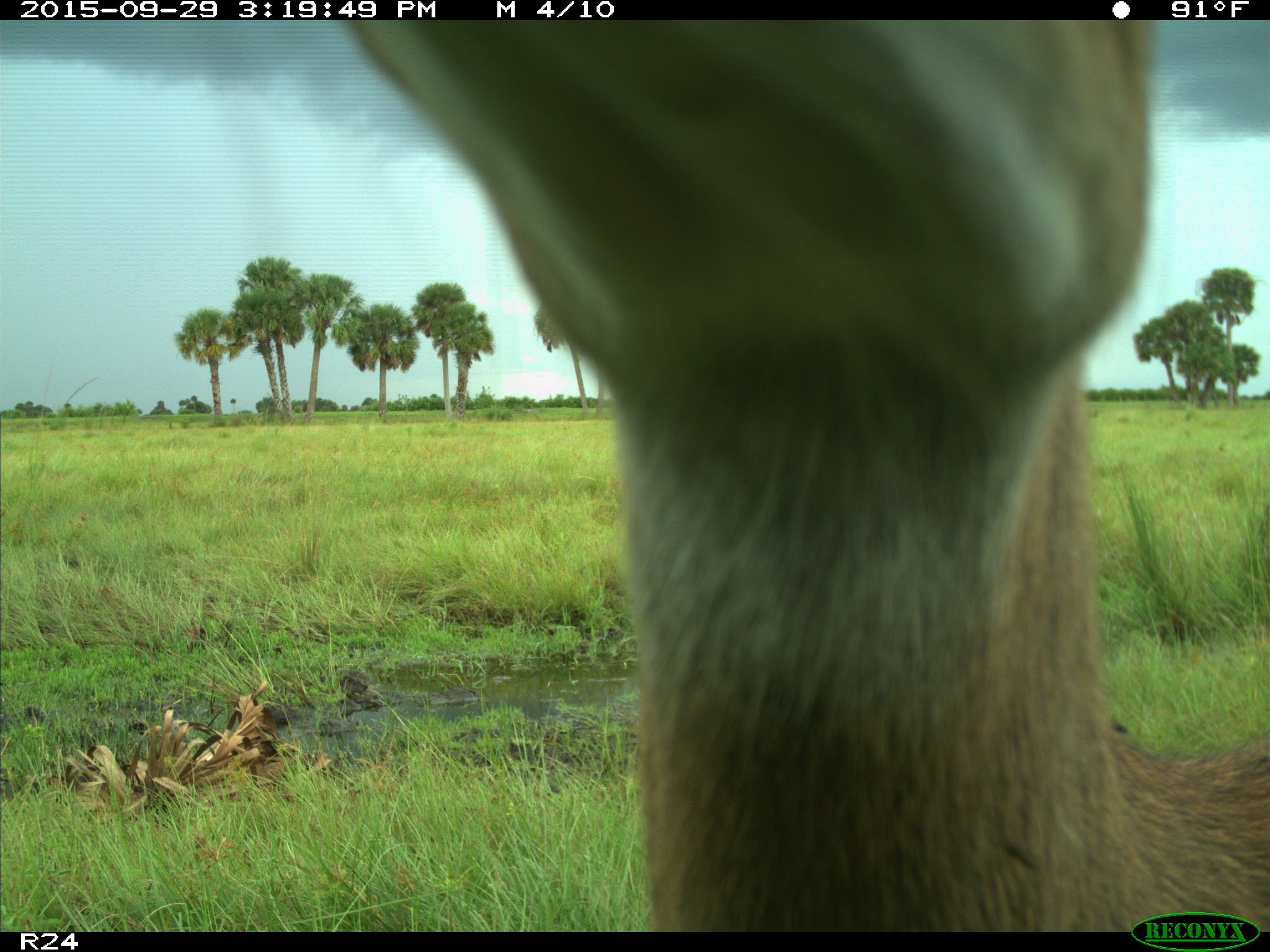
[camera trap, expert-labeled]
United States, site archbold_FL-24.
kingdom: Animalia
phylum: Chordata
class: Mammalia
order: Artiodactyla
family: Cervidae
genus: Odocoileus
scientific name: Odocoileus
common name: deer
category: unidentified deer